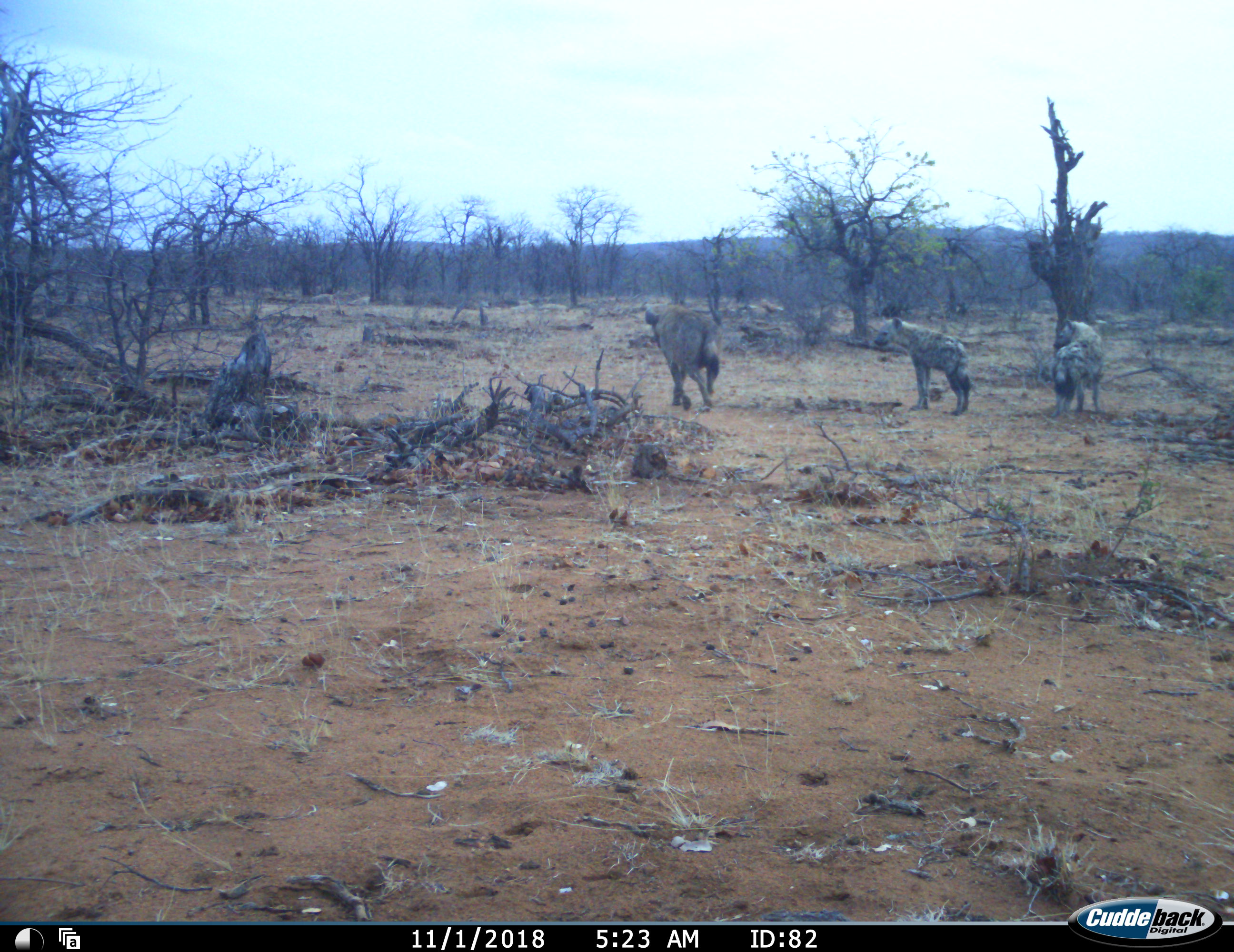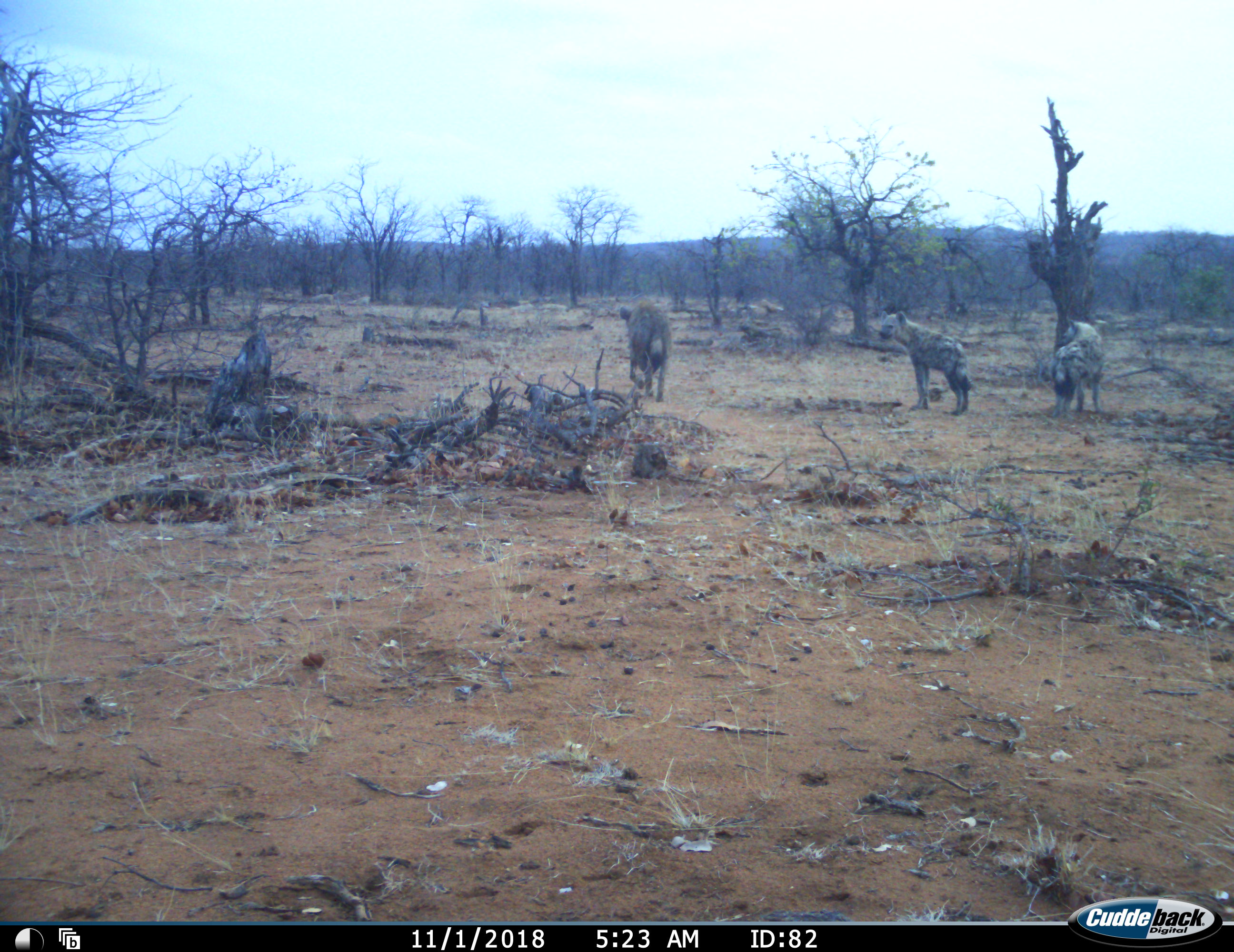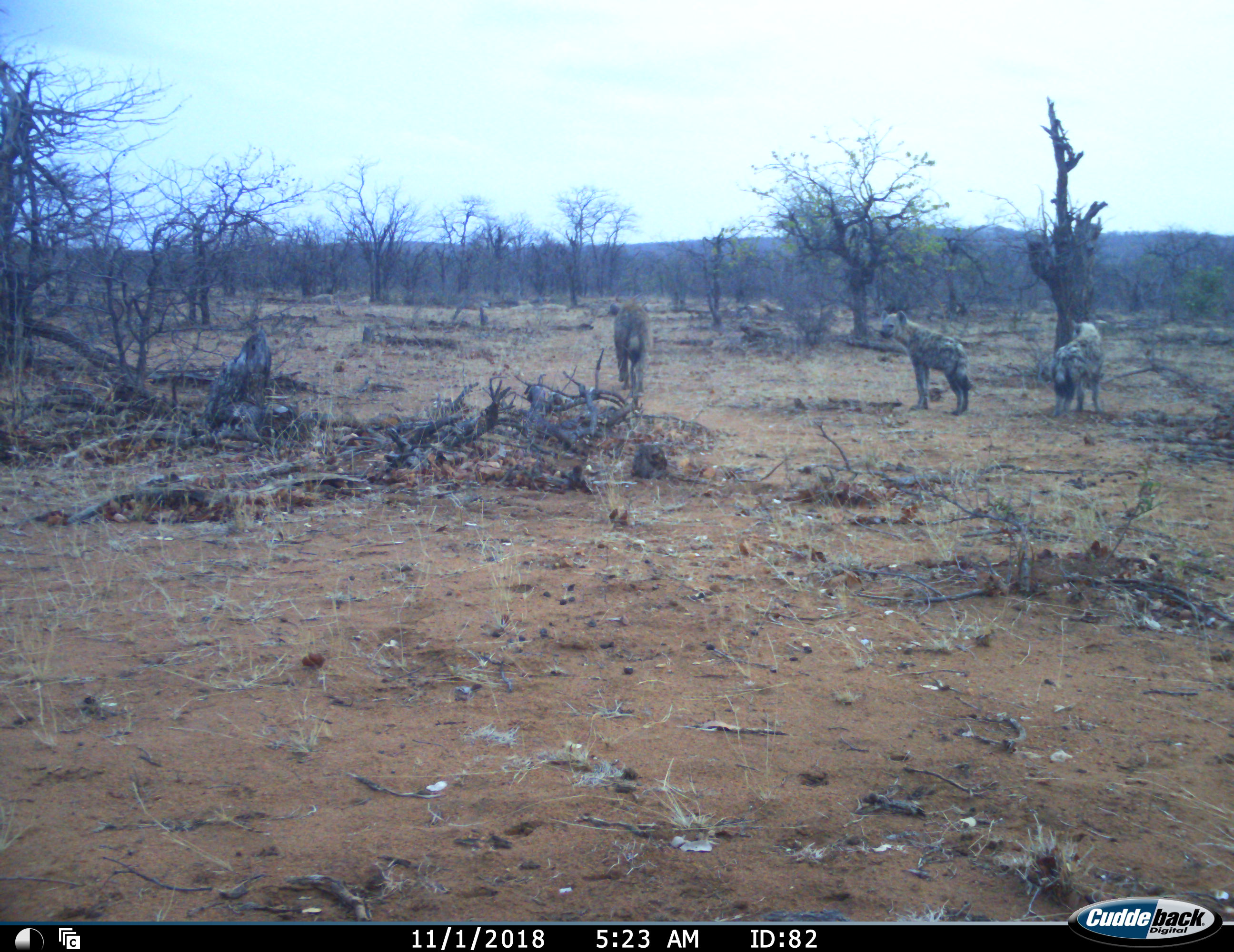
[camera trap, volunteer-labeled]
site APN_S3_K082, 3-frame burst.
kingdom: Animalia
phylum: Chordata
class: Mammalia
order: Carnivora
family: Hyaenidae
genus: Crocuta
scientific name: Crocuta crocuta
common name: spotted hyena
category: hyenaspotted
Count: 3.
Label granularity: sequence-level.